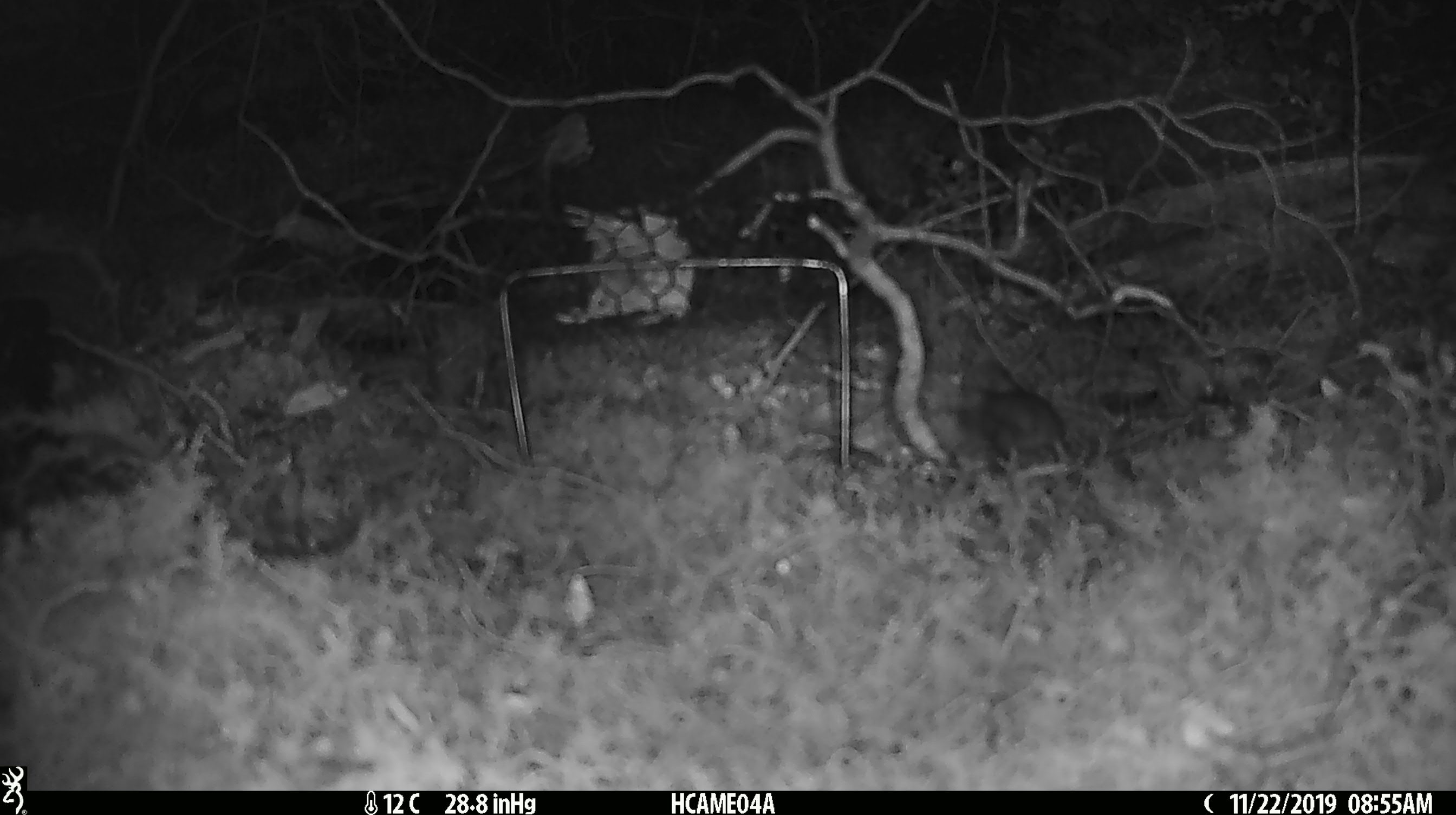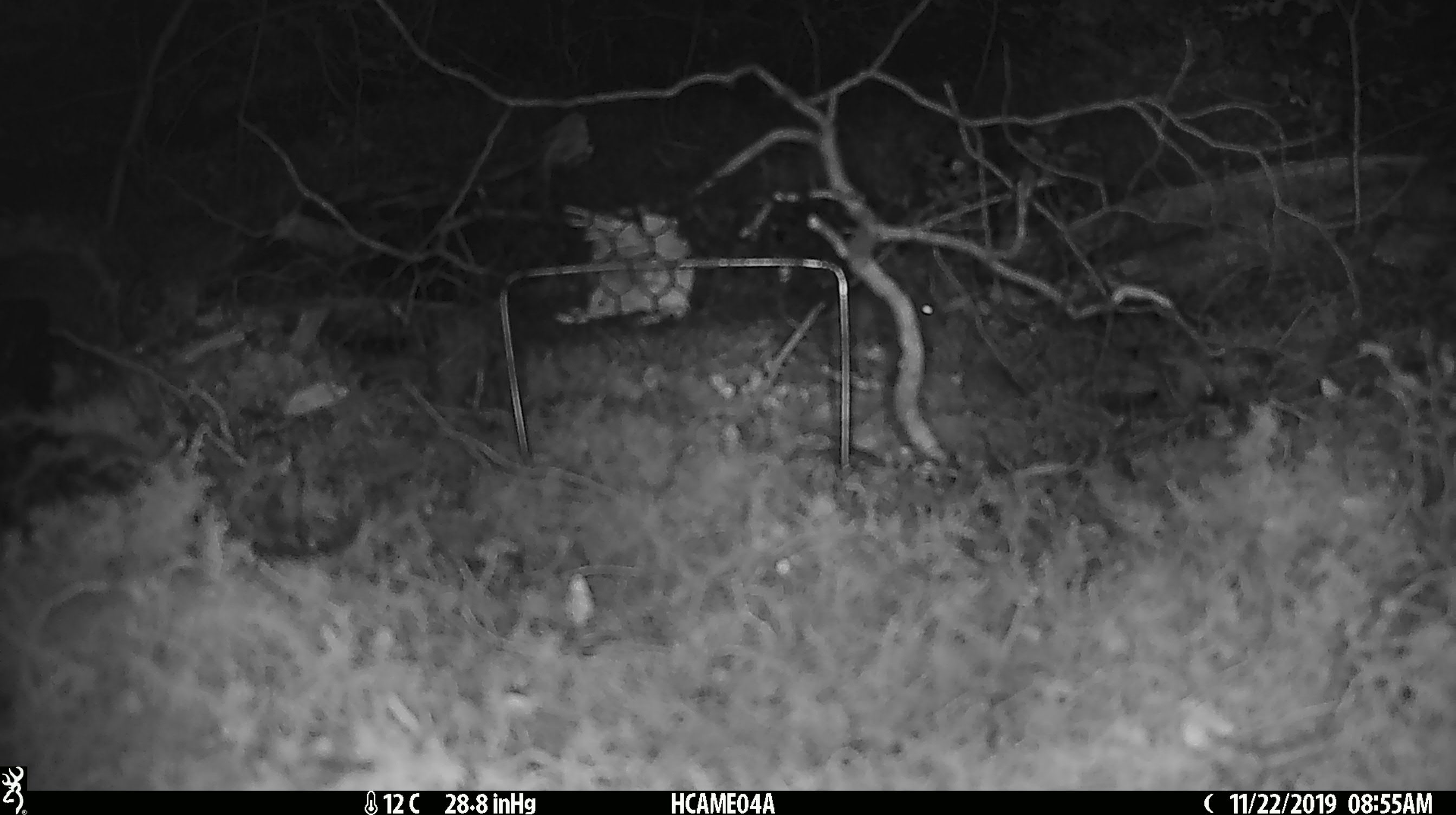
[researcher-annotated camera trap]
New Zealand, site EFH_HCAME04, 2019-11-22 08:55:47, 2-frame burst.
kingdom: Animalia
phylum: Chordata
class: Mammalia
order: Rodentia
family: Muridae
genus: Mus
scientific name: Mus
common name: mouse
Mouse (Mus).